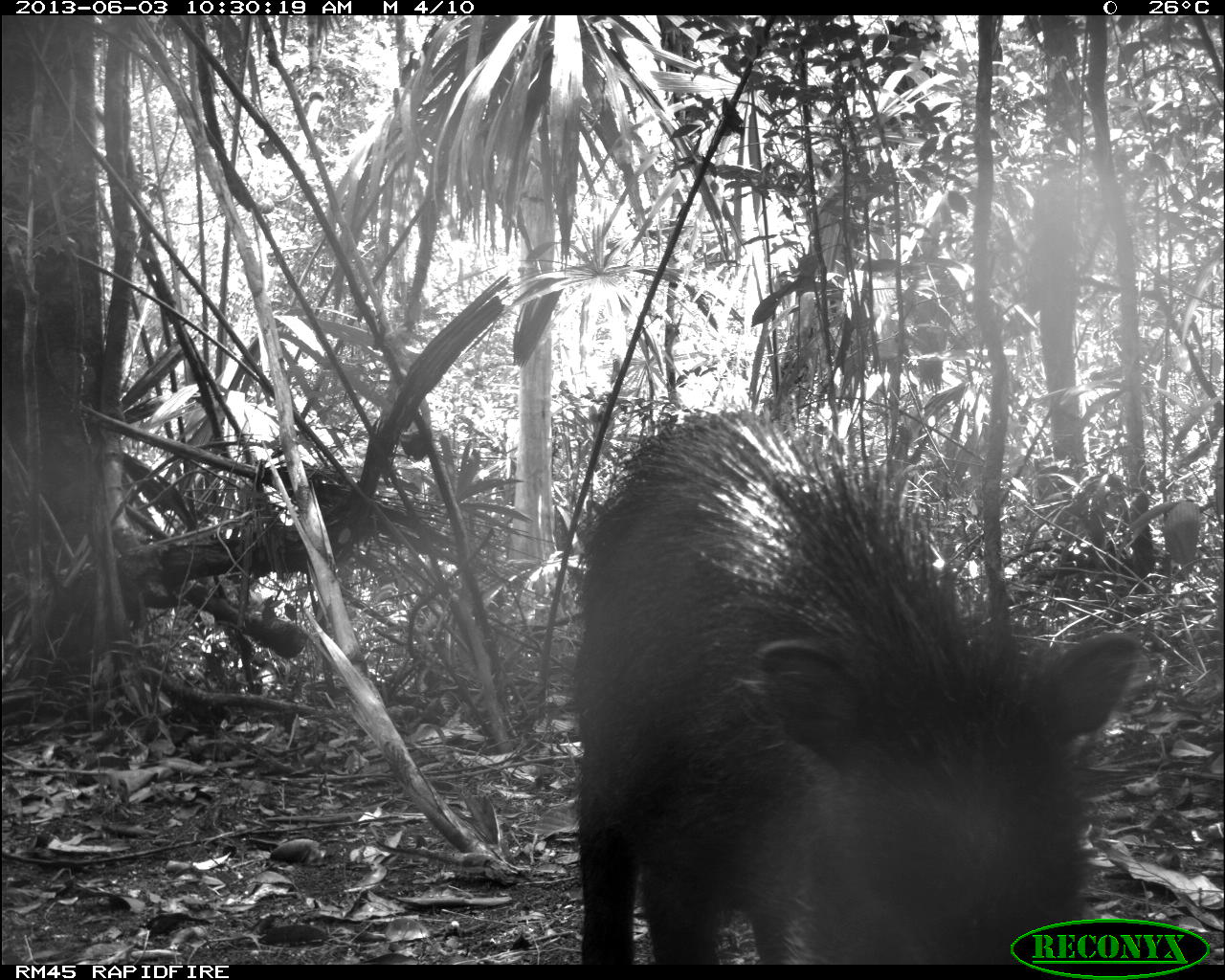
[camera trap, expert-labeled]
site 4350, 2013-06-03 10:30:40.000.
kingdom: Animalia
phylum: Chordata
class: Mammalia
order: Artiodactyla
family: Tayassuidae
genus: Tayassu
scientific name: Tayassu pecari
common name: white-lipped peccary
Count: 6.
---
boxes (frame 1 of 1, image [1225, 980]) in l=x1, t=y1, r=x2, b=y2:
tayassu pecari: l=562, t=400, r=1146, b=964